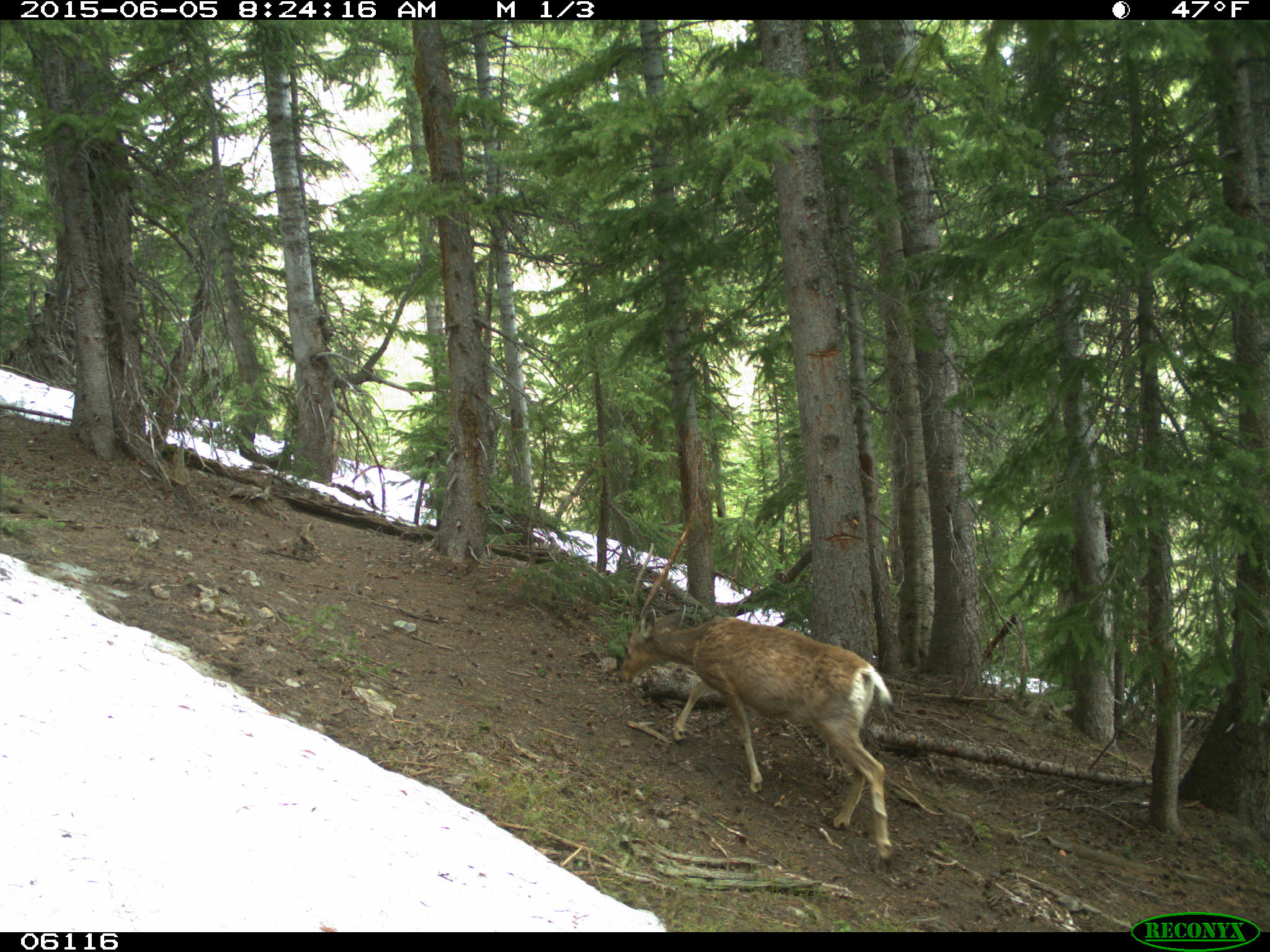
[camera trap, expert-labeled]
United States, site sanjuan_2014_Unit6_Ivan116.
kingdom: Animalia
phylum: Chordata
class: Mammalia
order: Artiodactyla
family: Cervidae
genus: Odocoileus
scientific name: Odocoileus hemionus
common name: mule deer